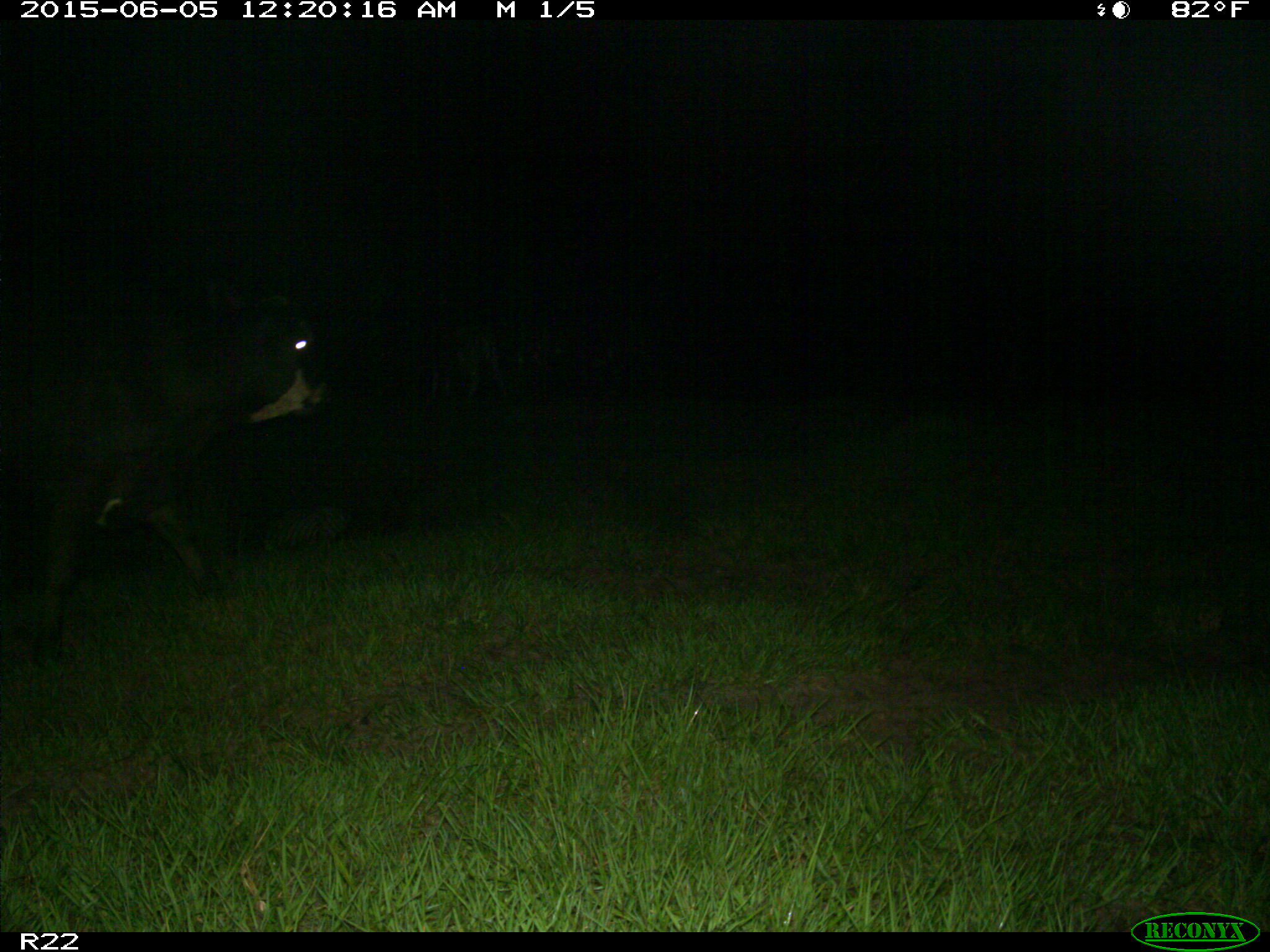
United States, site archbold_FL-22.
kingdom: Animalia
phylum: Chordata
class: Mammalia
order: Artiodactyla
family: Bovidae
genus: Bos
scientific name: Bos taurus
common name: domestic cow